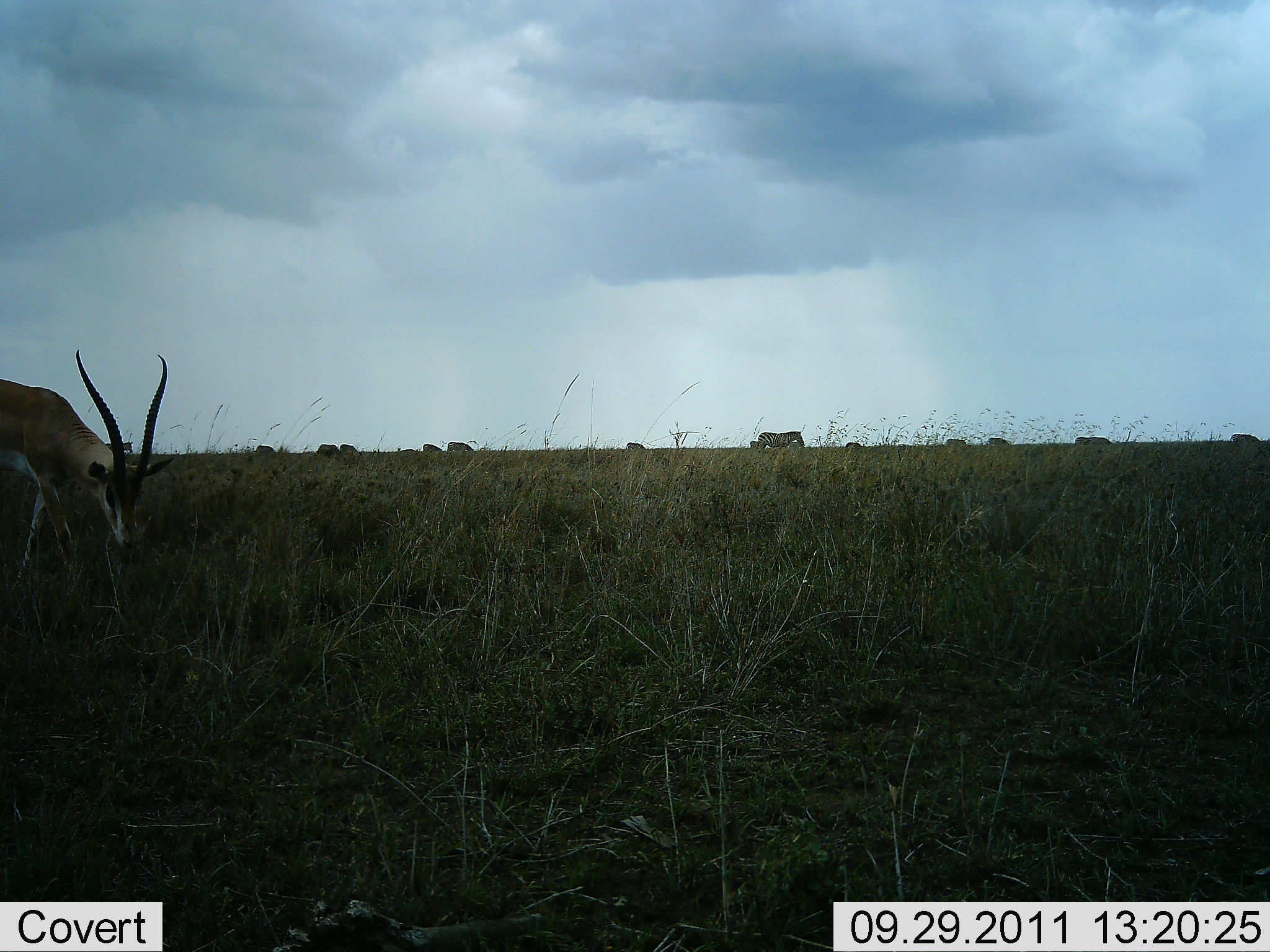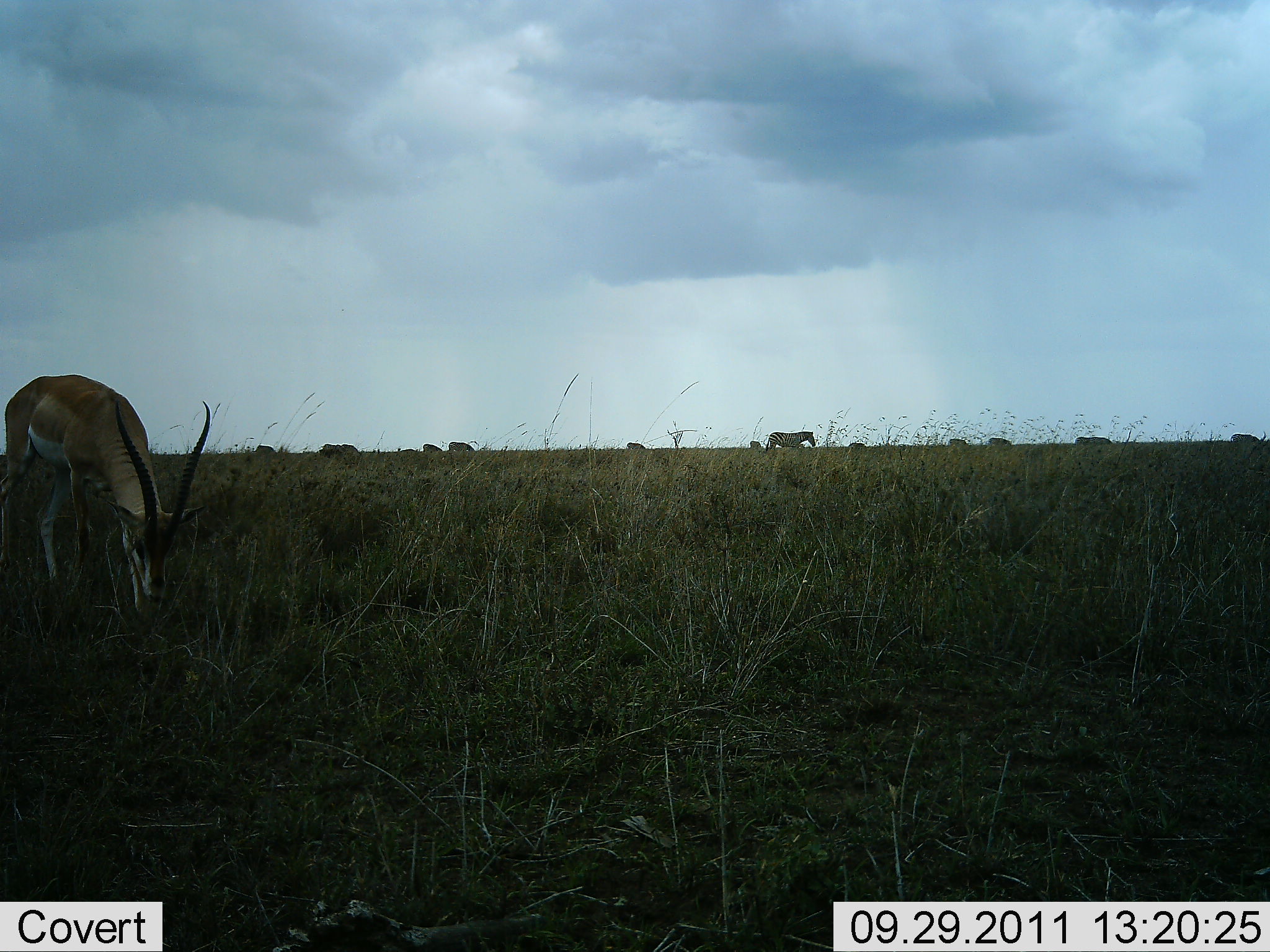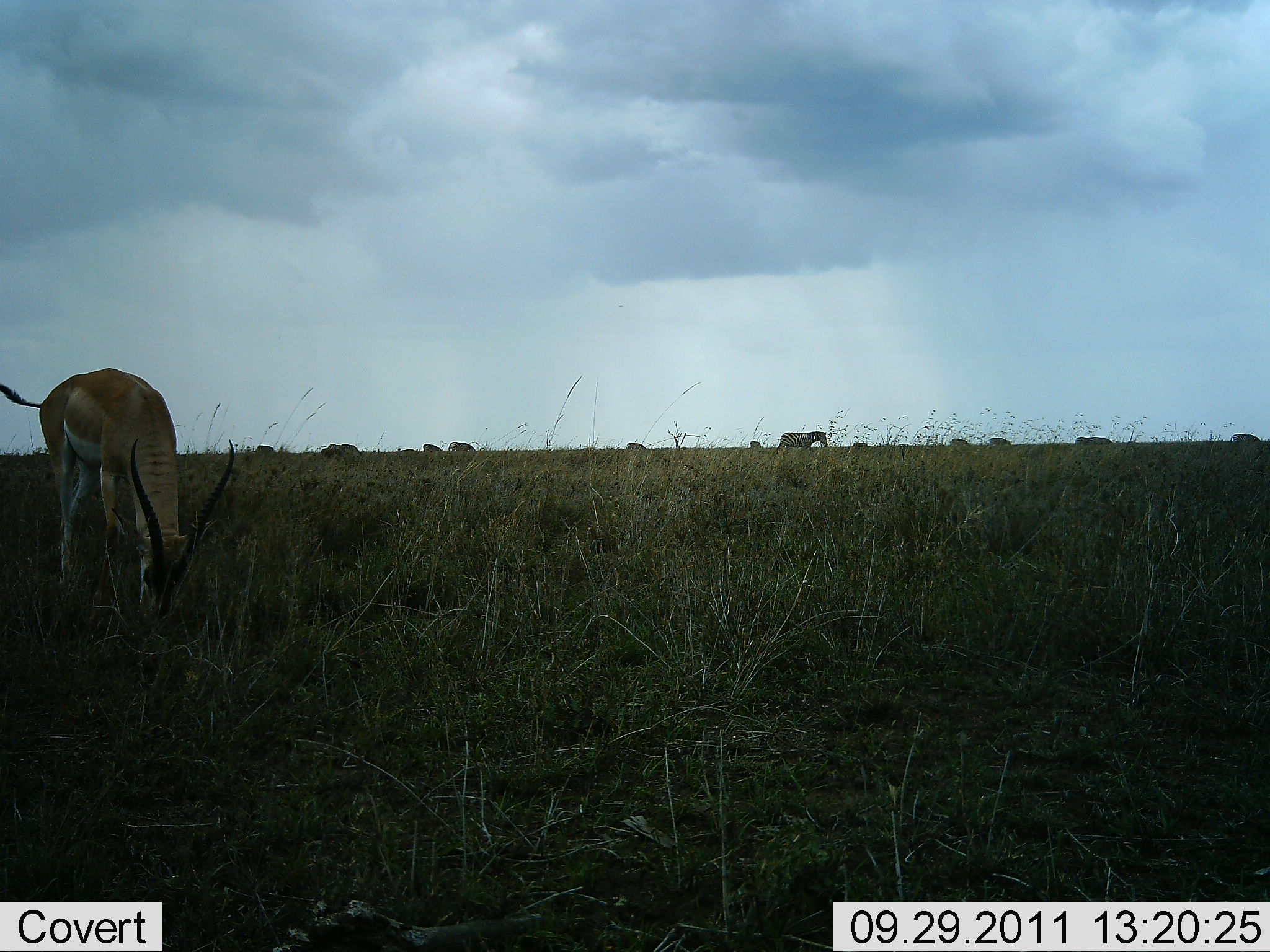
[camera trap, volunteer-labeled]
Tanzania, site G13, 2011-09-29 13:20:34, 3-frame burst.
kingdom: Animalia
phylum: Chordata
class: Mammalia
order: Artiodactyla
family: Bovidae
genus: Nanger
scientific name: Nanger granti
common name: grant's gazelle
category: gazellegrants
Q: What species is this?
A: Gazellegrants (grant's gazelle) (Nanger granti).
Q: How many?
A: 1.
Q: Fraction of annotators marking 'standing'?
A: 33%.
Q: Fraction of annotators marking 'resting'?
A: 0%.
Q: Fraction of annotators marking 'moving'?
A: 11%.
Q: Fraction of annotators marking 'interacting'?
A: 0%.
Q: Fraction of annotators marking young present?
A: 0%.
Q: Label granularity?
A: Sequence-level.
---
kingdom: Animalia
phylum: Chordata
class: Mammalia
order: Perissodactyla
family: Equidae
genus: Equus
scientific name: Equus quagga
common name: plains zebra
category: zebra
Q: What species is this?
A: Zebra (plains zebra) (Equus quagga).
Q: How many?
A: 11-50.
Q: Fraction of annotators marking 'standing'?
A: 26%.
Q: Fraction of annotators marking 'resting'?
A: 5%.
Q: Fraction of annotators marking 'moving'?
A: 74%.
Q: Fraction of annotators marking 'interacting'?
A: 0%.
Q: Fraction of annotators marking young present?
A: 0%.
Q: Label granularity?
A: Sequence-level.